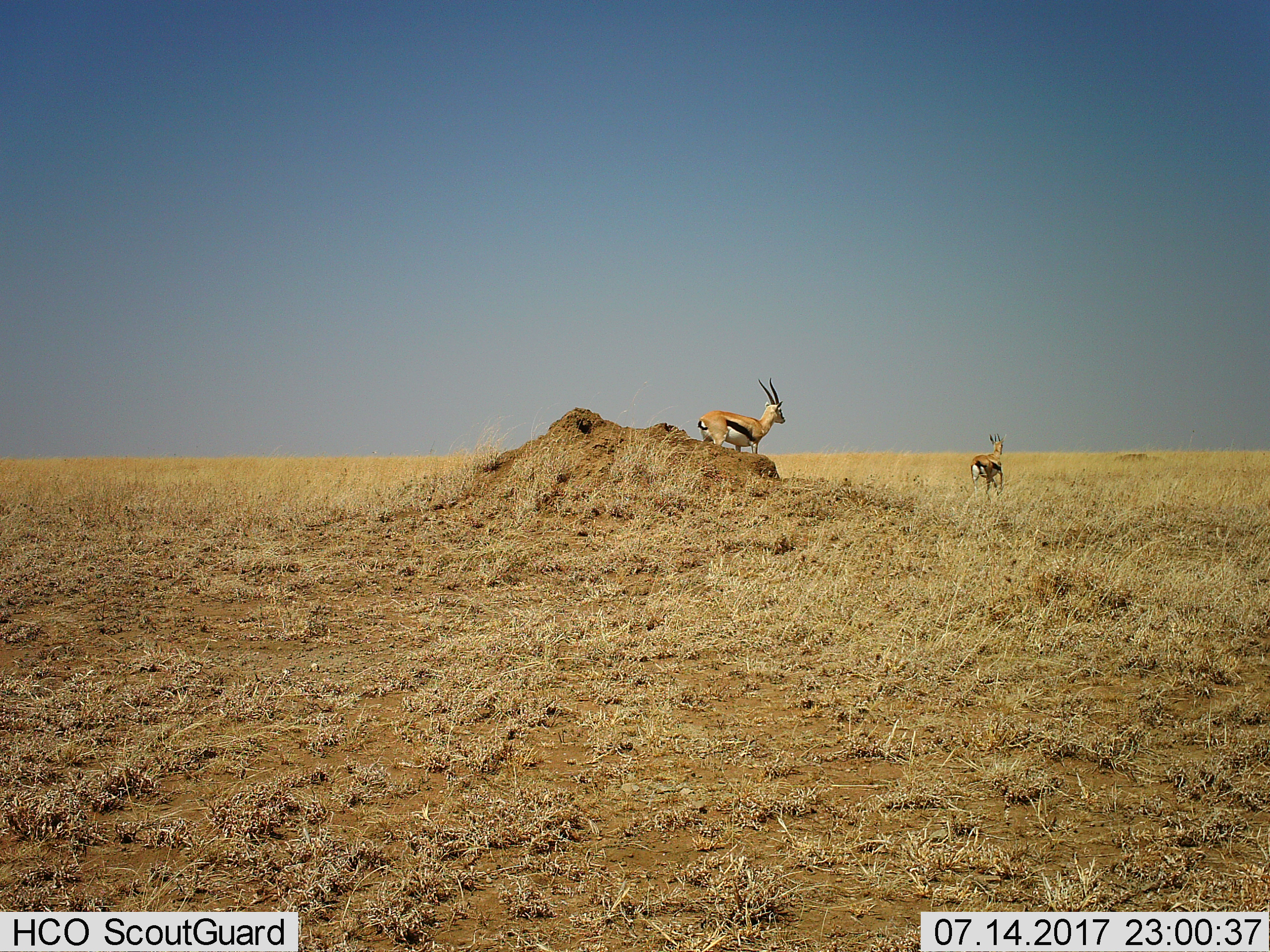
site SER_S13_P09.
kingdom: Animalia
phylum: Chordata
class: Mammalia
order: Artiodactyla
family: Bovidae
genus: Eudorcas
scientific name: Eudorcas thomsonii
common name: thomson's gazelle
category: gazellethomsons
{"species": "gazellethomsons (thomson's gazelle) (Eudorcas thomsonii)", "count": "2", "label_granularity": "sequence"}